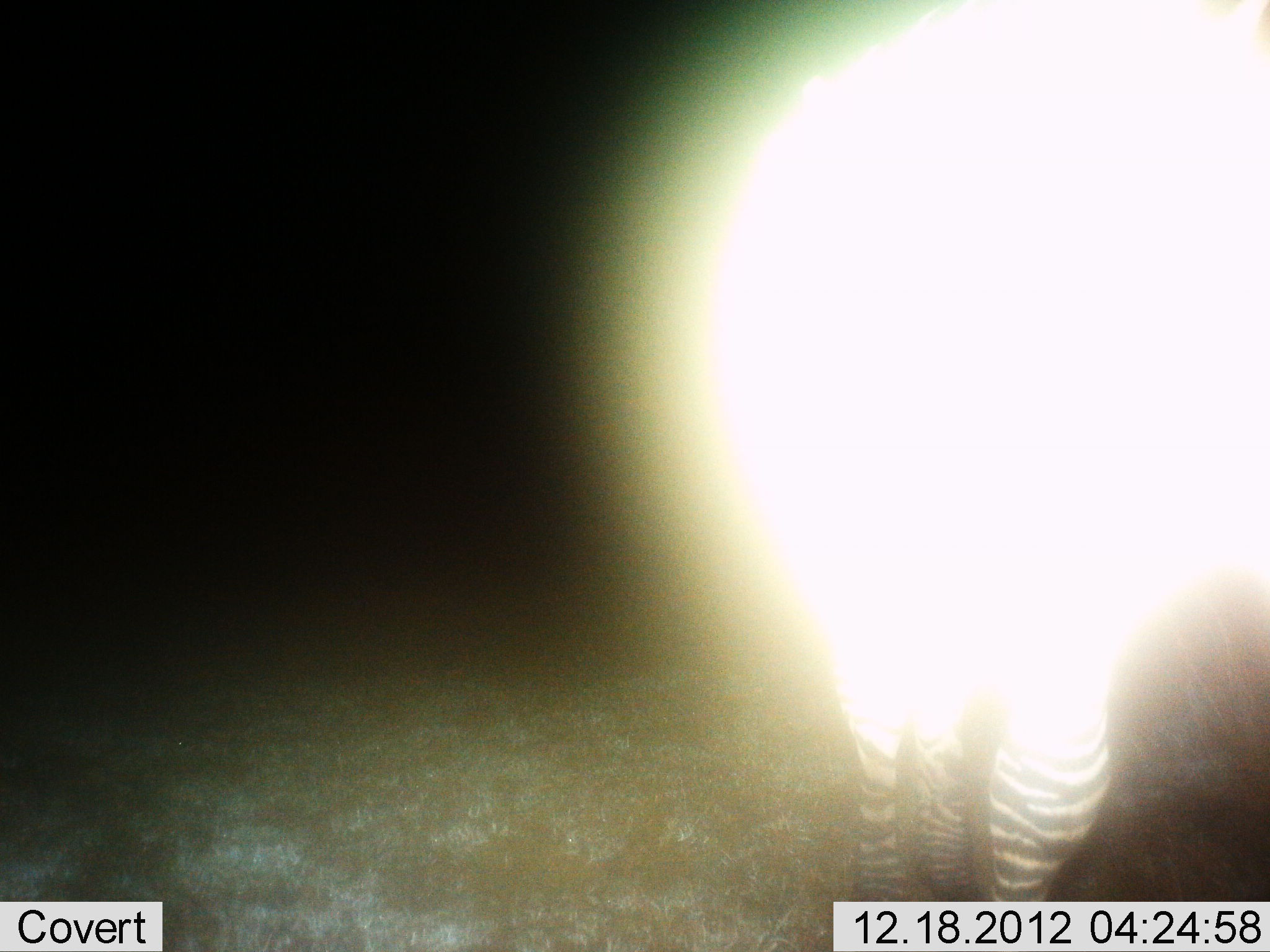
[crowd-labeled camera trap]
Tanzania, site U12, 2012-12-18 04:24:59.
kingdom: Animalia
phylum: Chordata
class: Mammalia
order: Perissodactyla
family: Equidae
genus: Equus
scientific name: Equus quagga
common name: plains zebra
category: zebra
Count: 1.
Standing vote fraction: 100%.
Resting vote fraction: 10%.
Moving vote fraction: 10%.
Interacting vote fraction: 0%.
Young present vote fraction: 0%.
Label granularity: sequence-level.